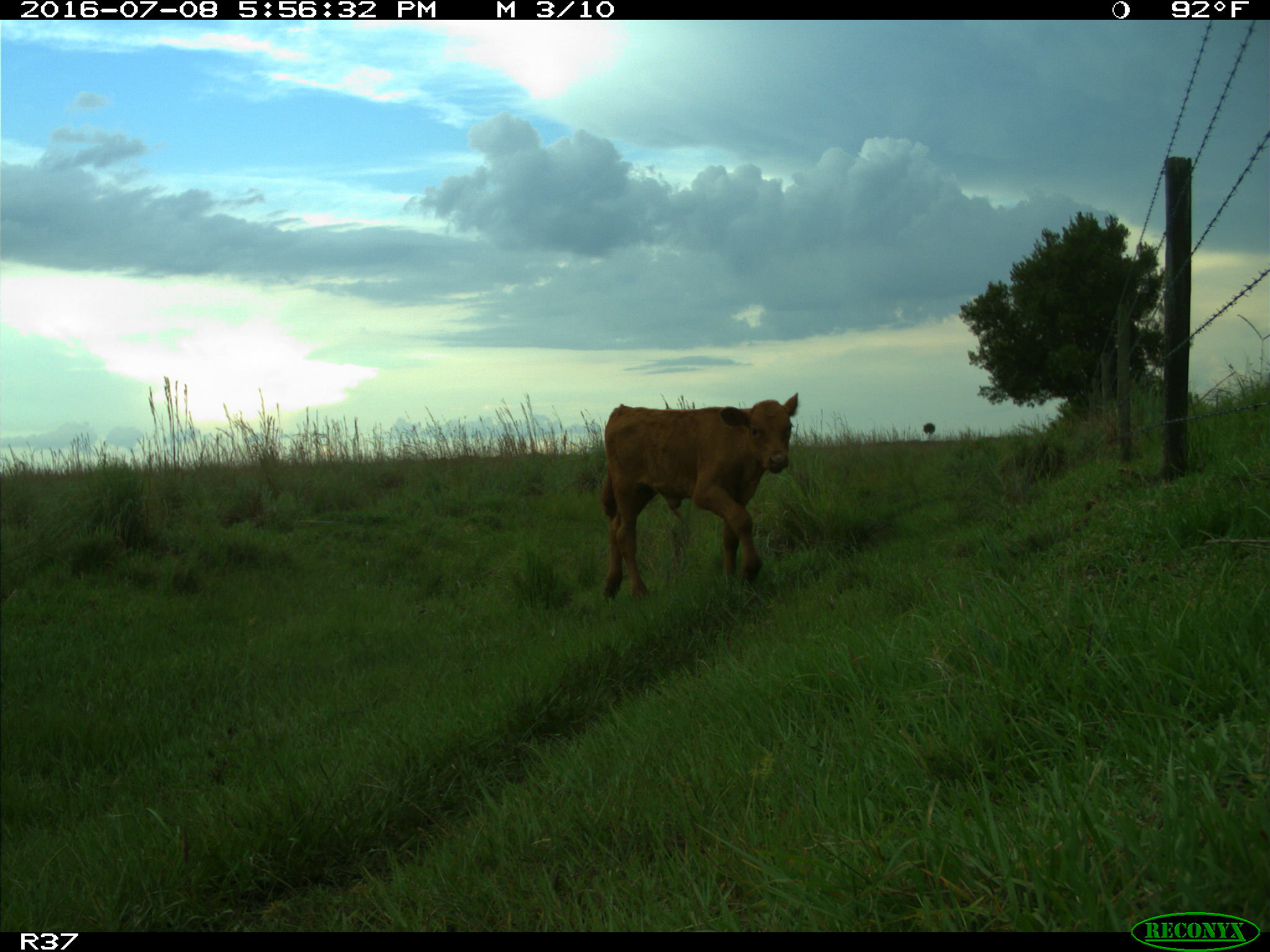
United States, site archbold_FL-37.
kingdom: Animalia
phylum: Chordata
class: Mammalia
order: Artiodactyla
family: Bovidae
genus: Bos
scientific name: Bos taurus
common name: domestic cow